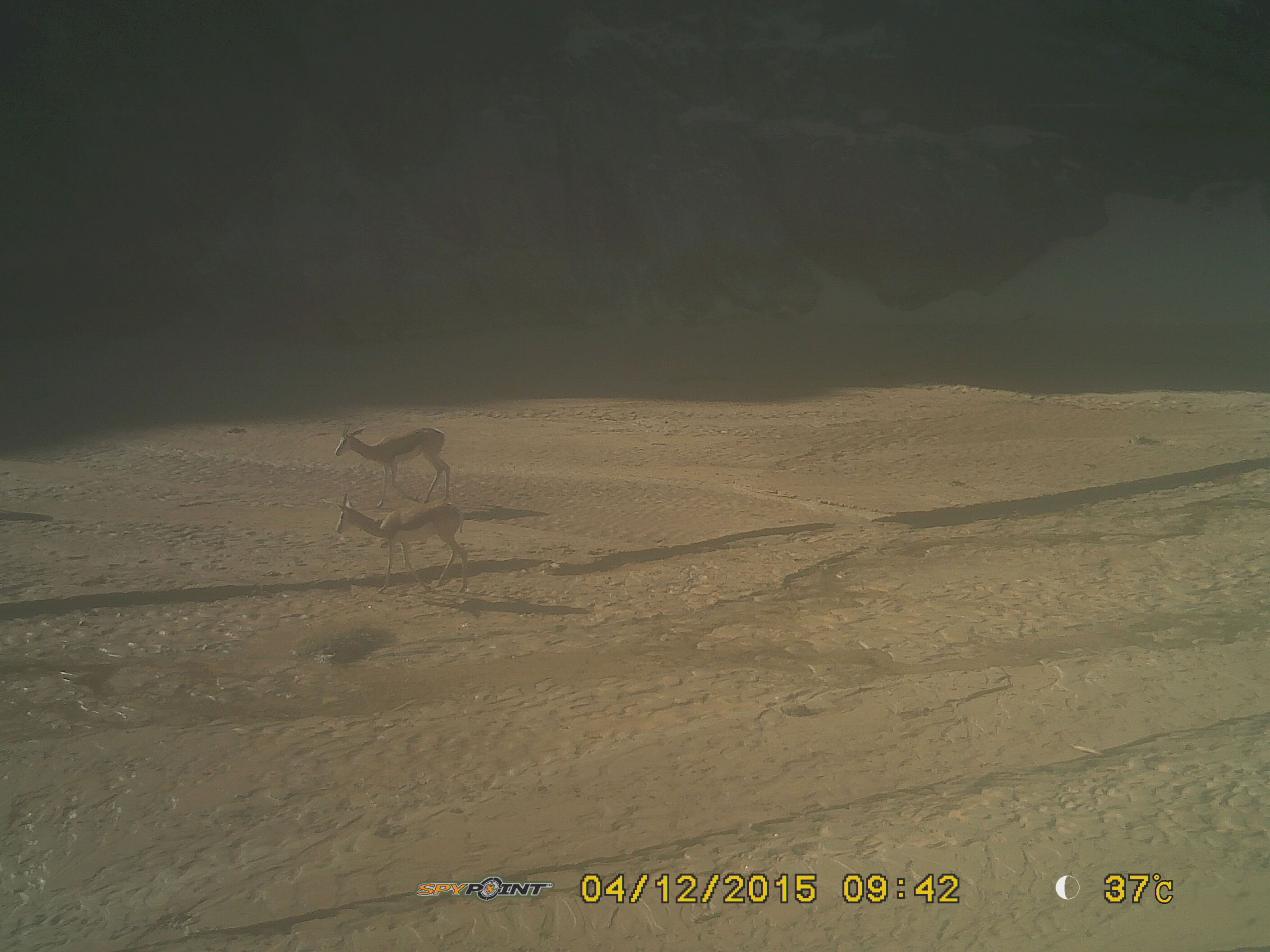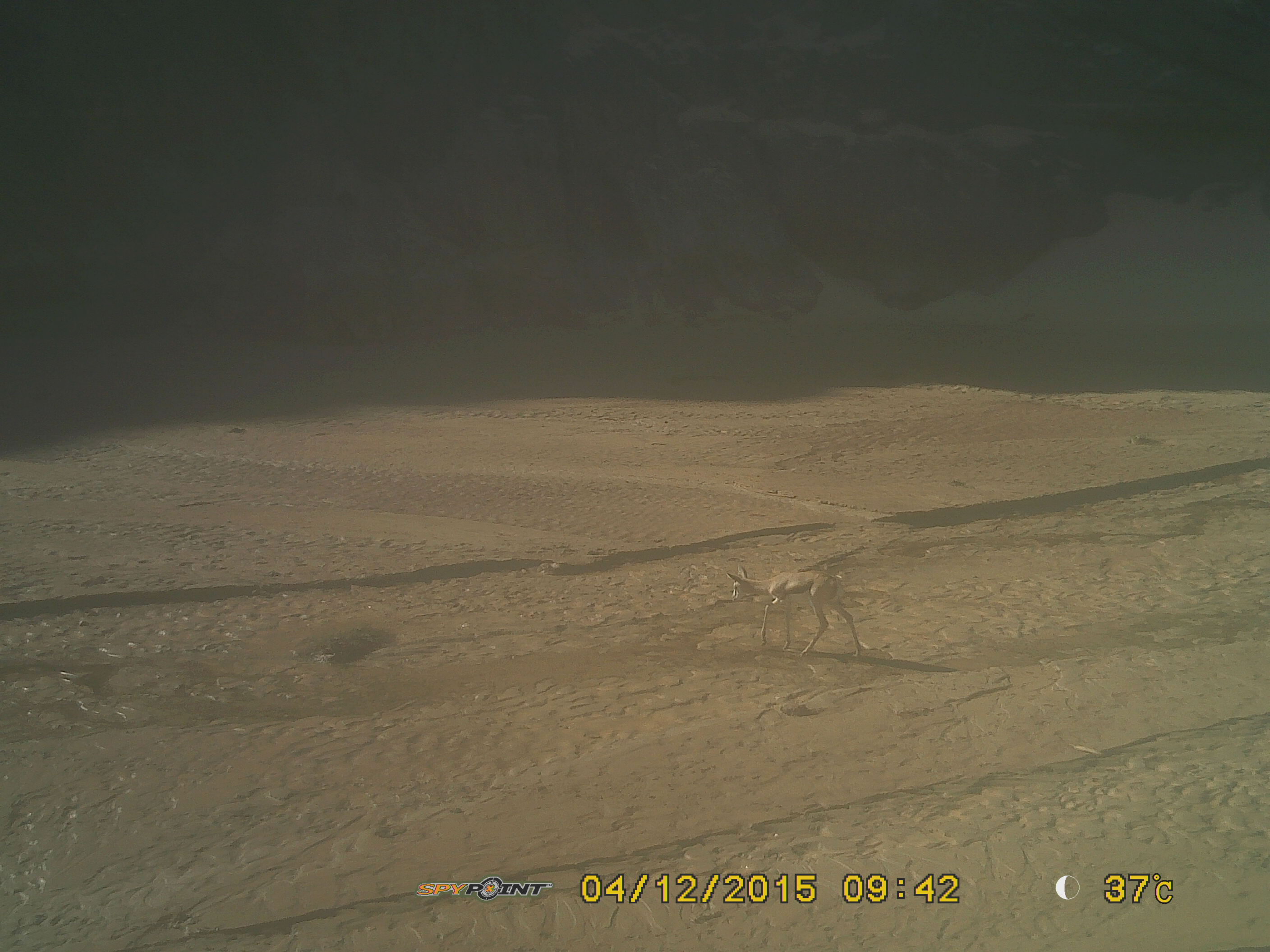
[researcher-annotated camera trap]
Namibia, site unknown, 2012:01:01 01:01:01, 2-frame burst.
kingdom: Animalia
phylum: Chordata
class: Mammalia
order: Artiodactyla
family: Bovidae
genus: Antidorcas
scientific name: Antidorcas marsupialis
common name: springbok